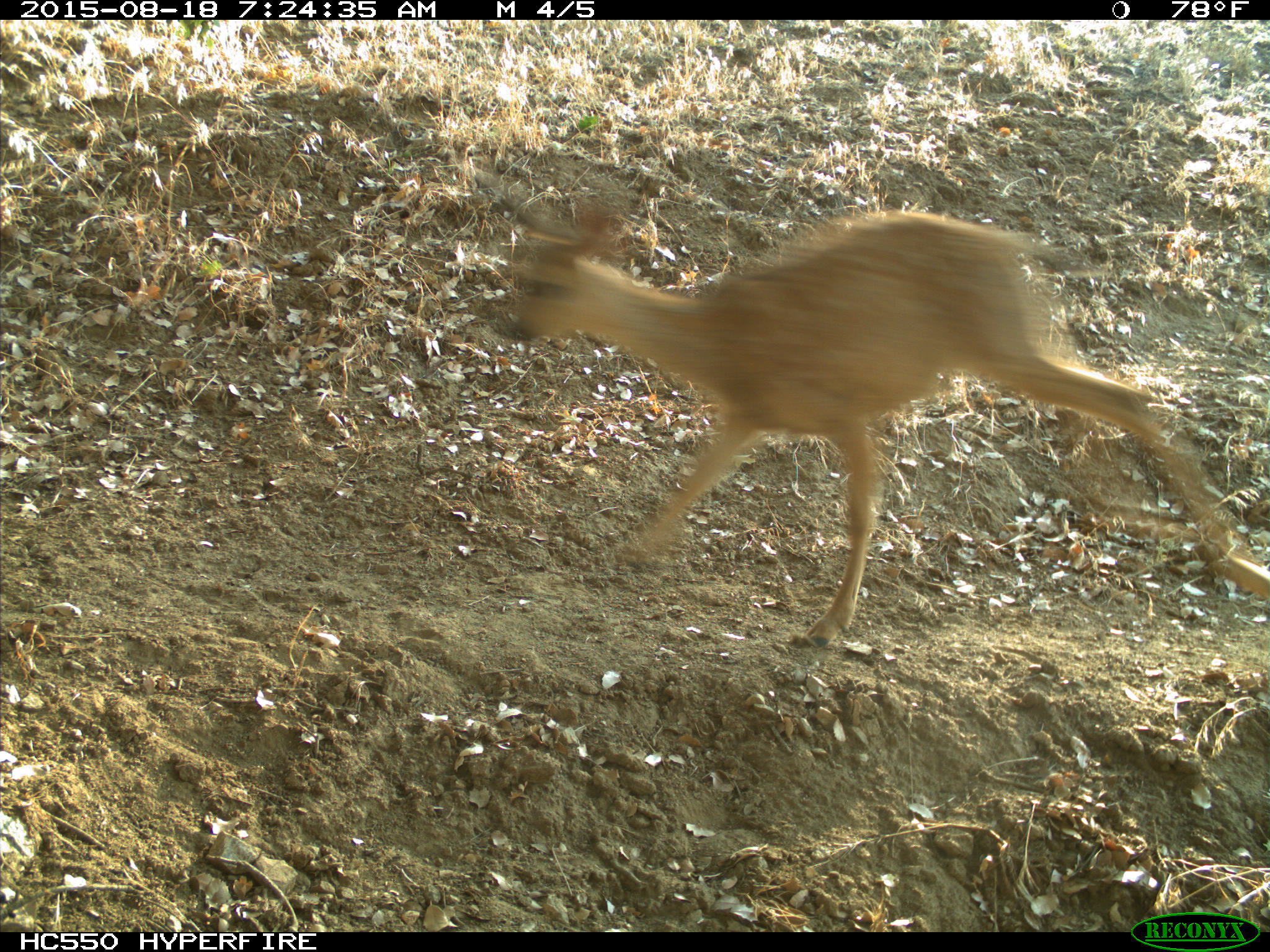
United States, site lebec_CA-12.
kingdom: Animalia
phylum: Chordata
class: Mammalia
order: Artiodactyla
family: Cervidae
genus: Odocoileus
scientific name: Odocoileus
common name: deer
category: unidentified deer